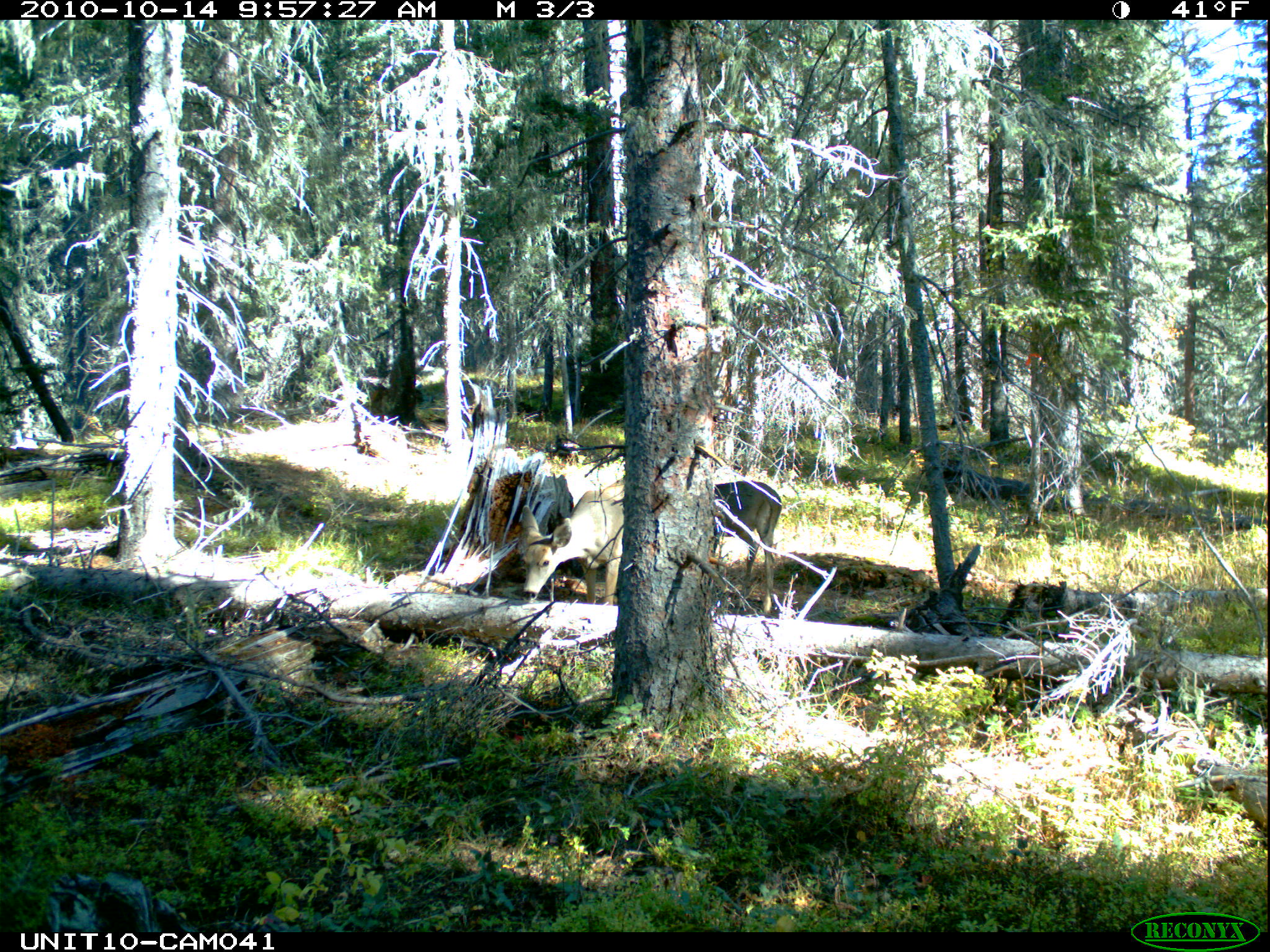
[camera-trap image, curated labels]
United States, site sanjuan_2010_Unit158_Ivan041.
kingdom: Animalia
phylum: Chordata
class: Mammalia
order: Artiodactyla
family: Cervidae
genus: Odocoileus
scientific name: Odocoileus hemionus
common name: mule deer